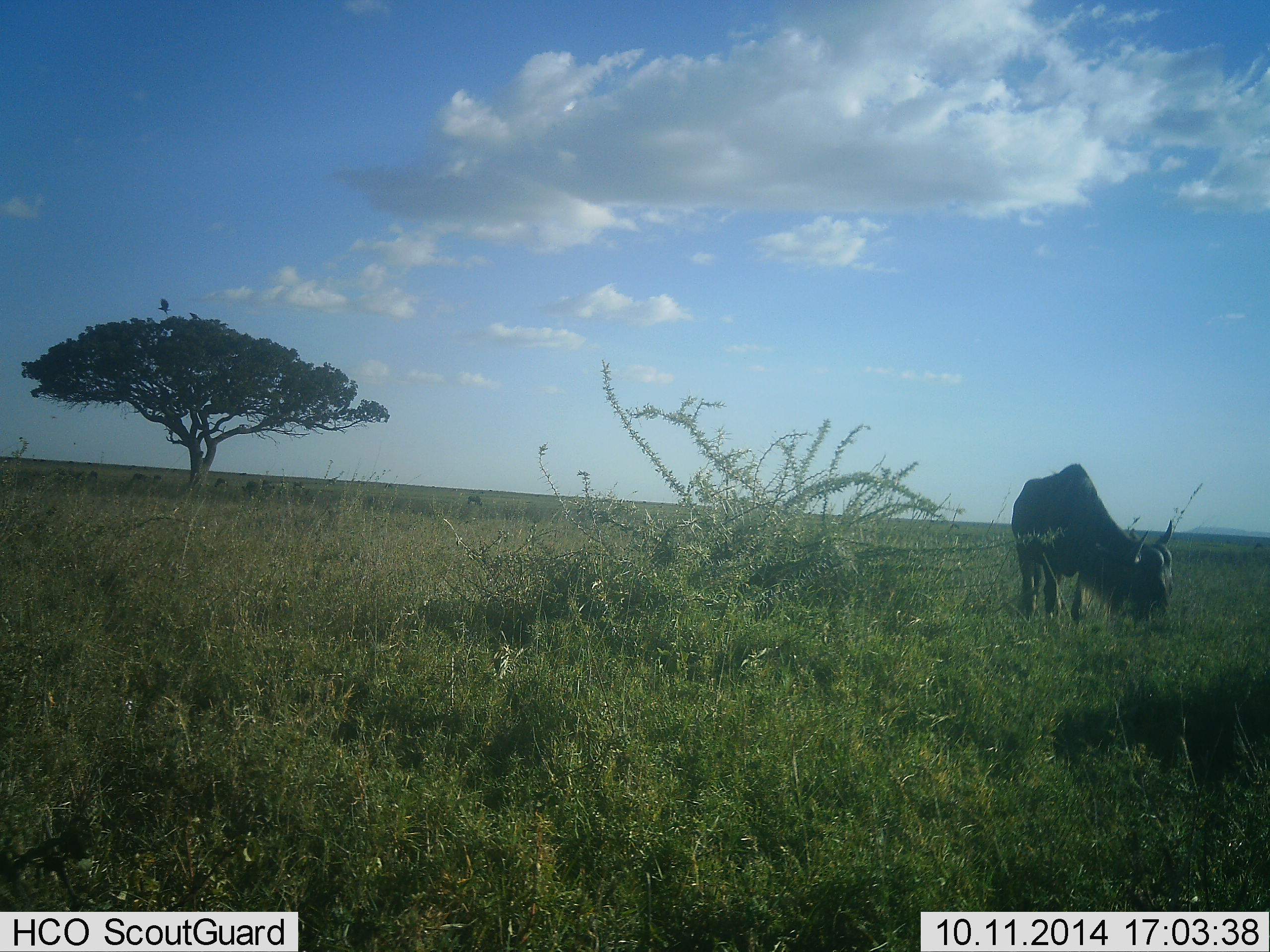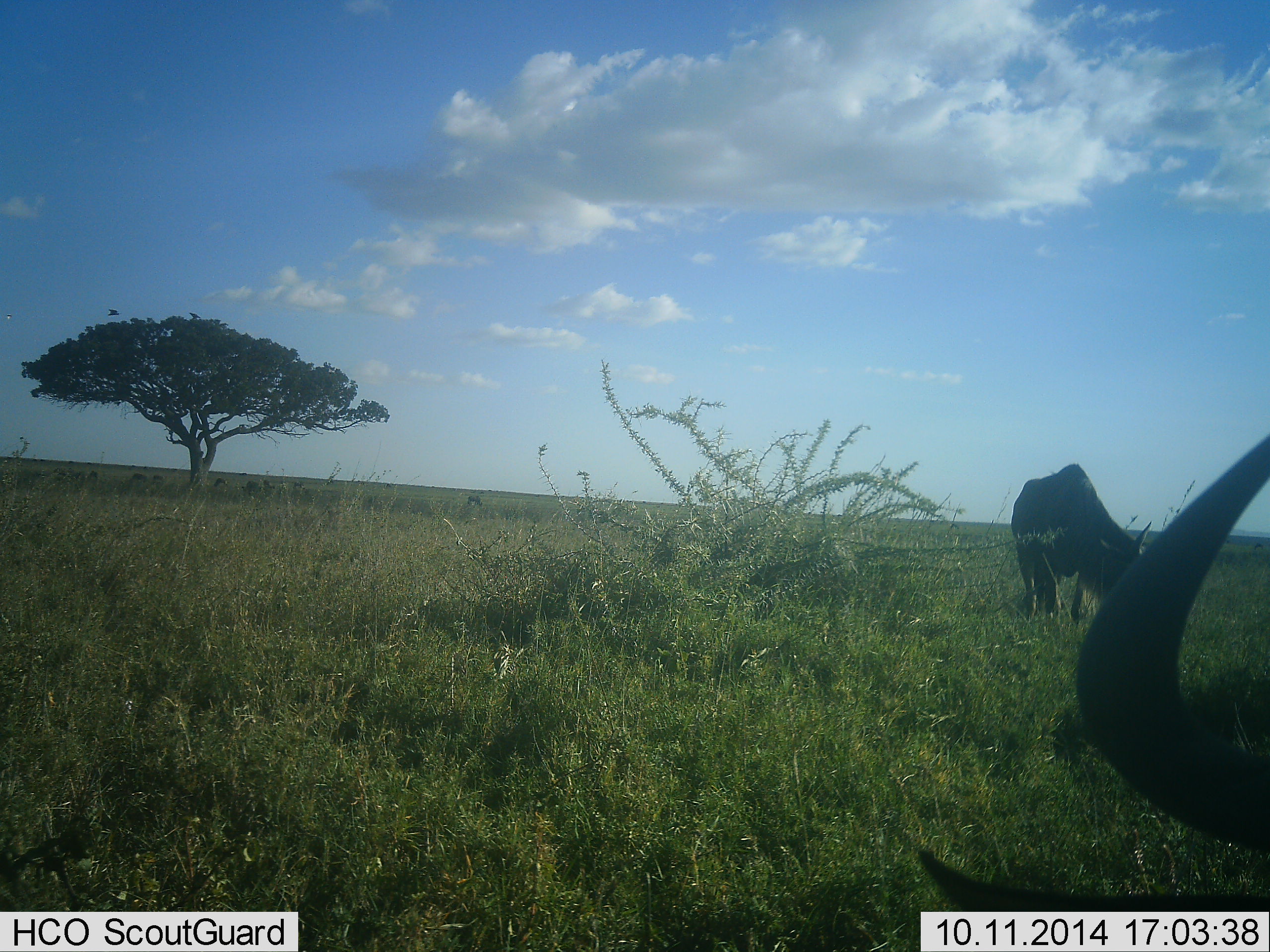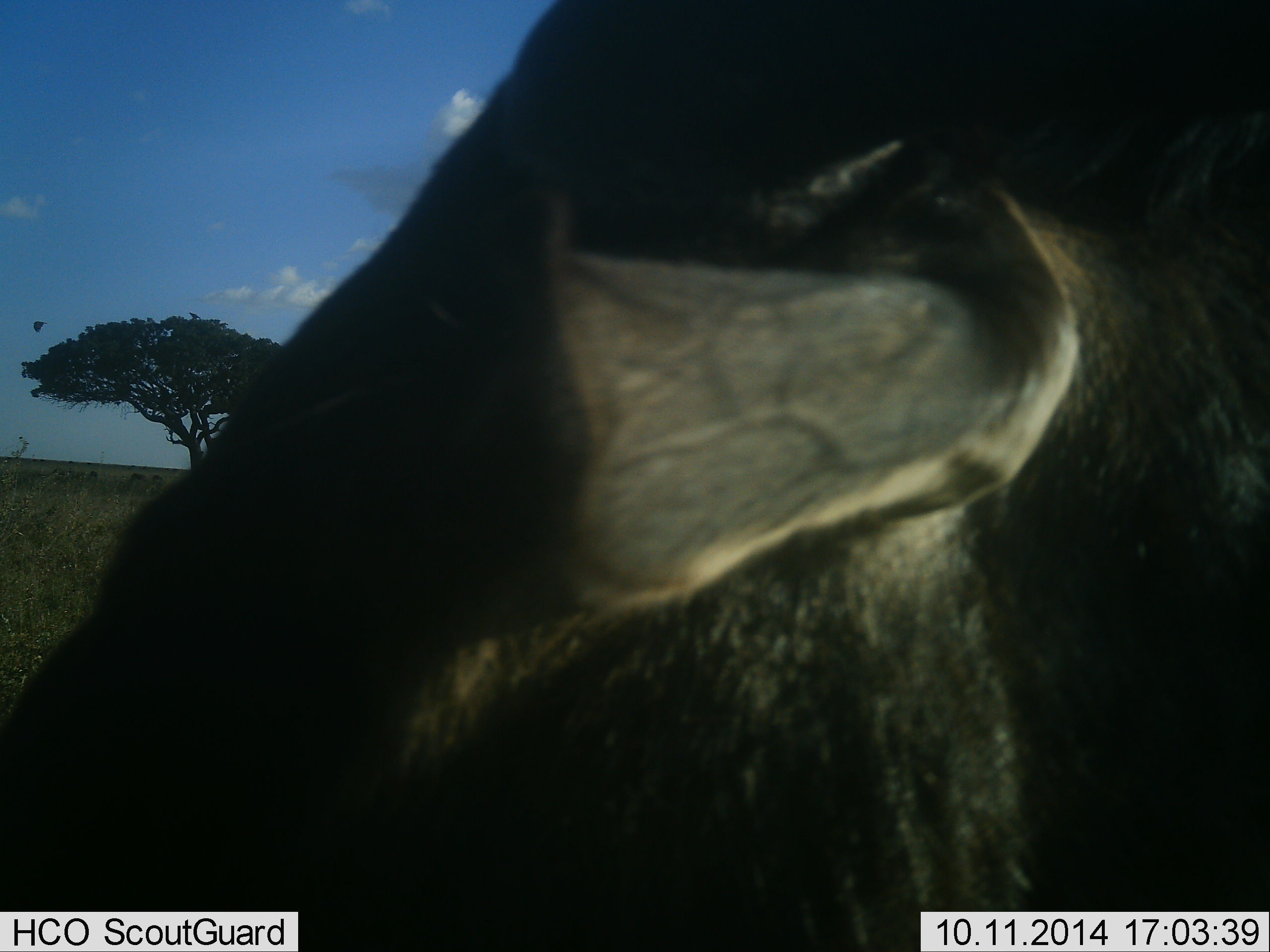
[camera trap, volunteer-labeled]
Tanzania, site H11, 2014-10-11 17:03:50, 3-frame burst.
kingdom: Animalia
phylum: Chordata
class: Mammalia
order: Artiodactyla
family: Bovidae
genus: Connochaetes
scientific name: Connochaetes taurinus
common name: blue wildebeest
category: wildebeest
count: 2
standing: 25%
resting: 8%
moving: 50%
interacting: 0%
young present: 0%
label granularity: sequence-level